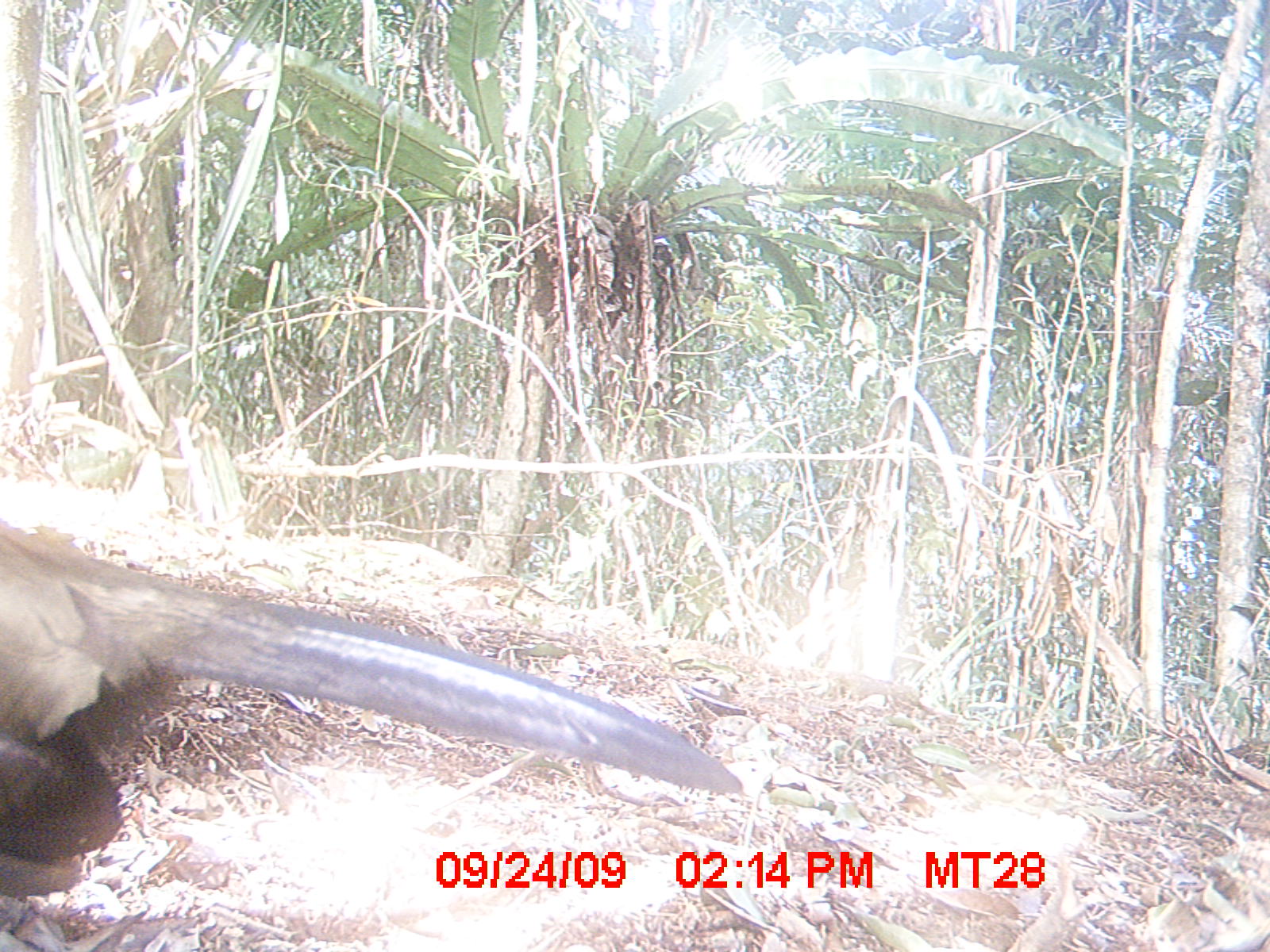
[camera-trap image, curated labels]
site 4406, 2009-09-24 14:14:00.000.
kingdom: Animalia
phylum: Chordata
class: Aves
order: Cuculiformes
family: Cuculidae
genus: Coua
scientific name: Coua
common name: couas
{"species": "Coua (couas)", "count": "1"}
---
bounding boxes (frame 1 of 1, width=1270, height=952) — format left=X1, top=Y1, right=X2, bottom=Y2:
coua: left=0, top=516, right=743, bottom=897